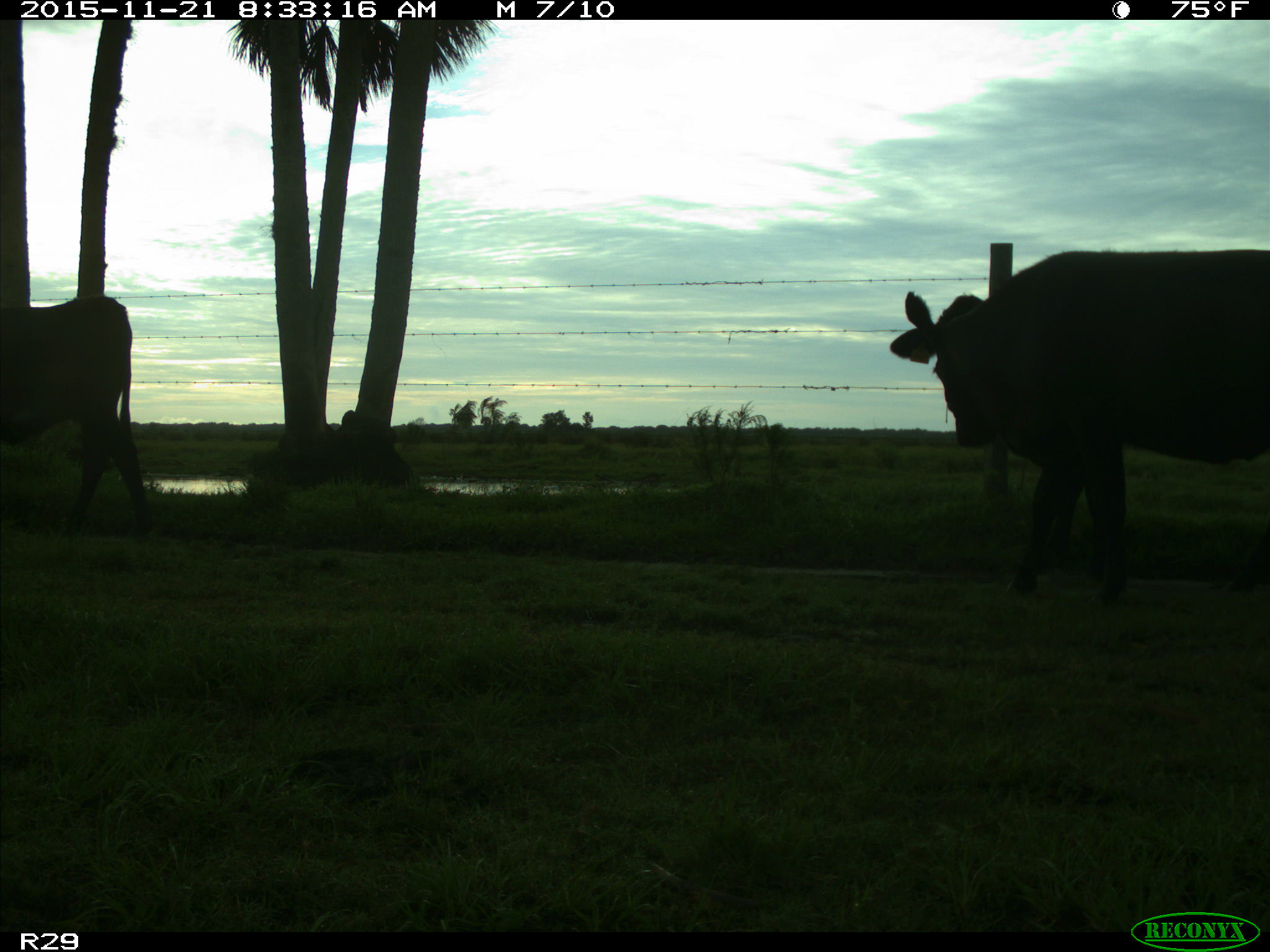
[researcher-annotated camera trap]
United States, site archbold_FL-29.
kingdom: Animalia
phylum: Chordata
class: Mammalia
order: Artiodactyla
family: Bovidae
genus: Bos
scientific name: Bos taurus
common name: domestic cow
Bos taurus (domestic cow).